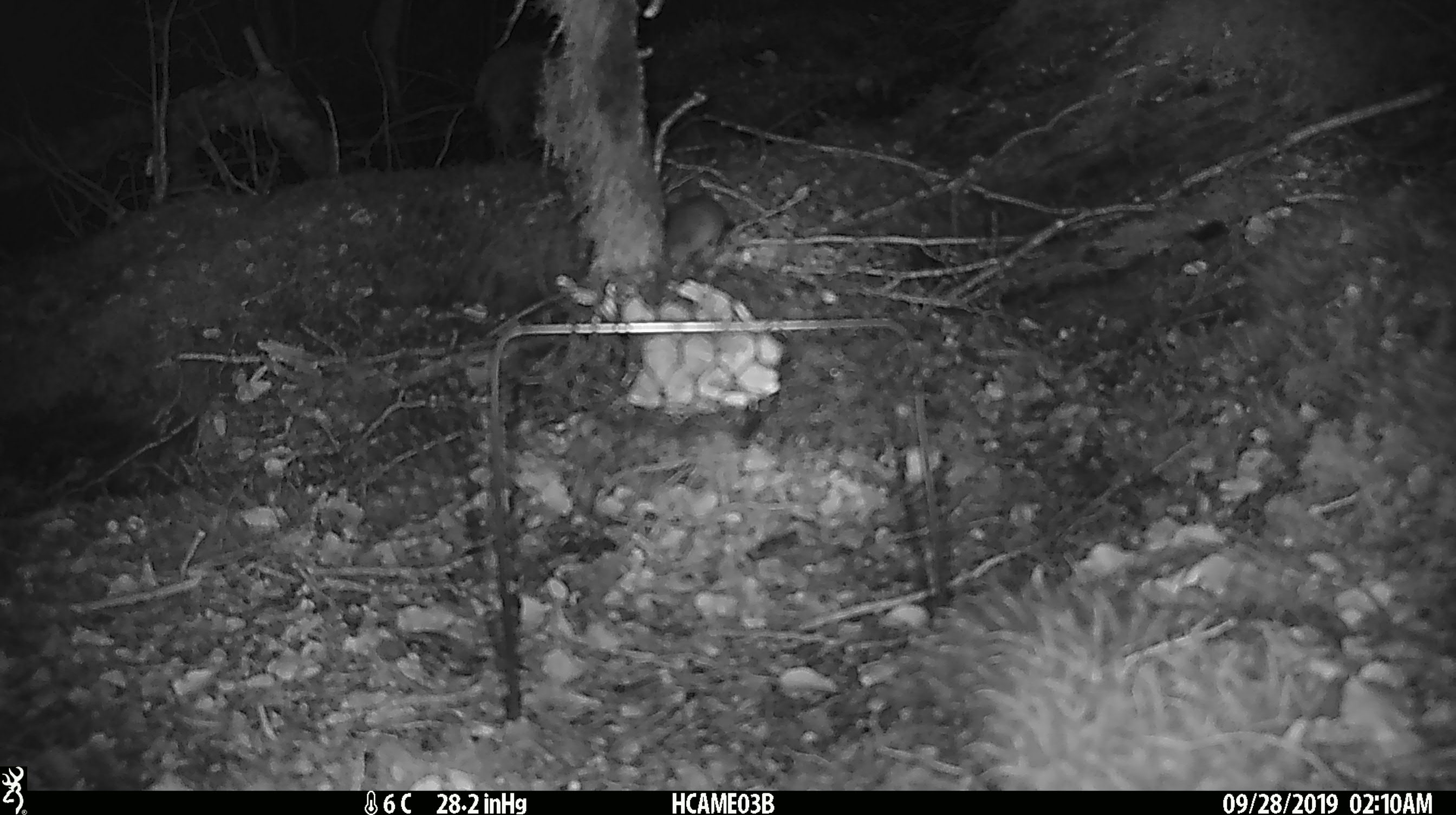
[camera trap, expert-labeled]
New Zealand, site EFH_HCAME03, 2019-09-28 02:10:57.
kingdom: Animalia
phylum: Chordata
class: Mammalia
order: Rodentia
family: Muridae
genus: Mus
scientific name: Mus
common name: mouse